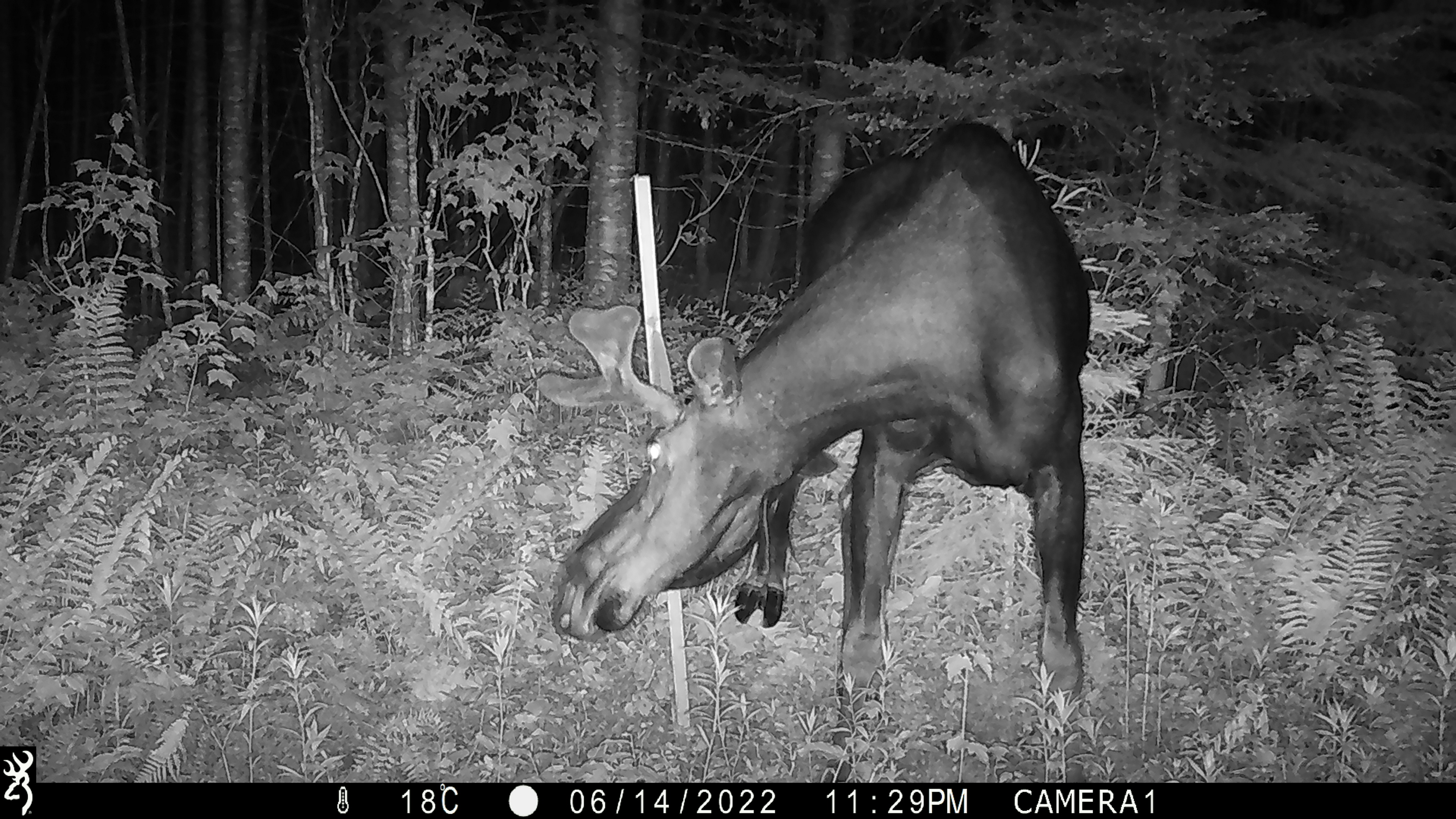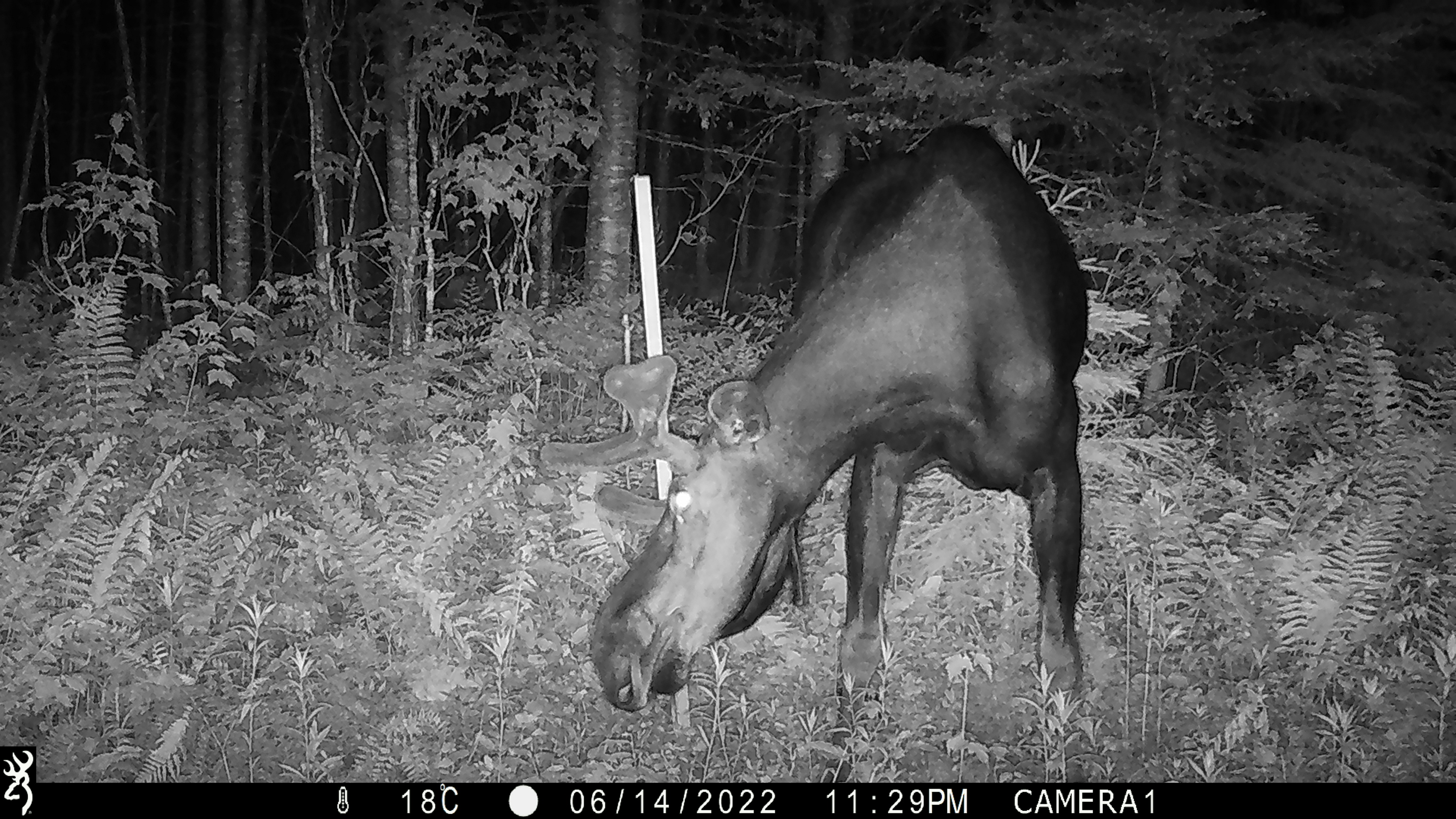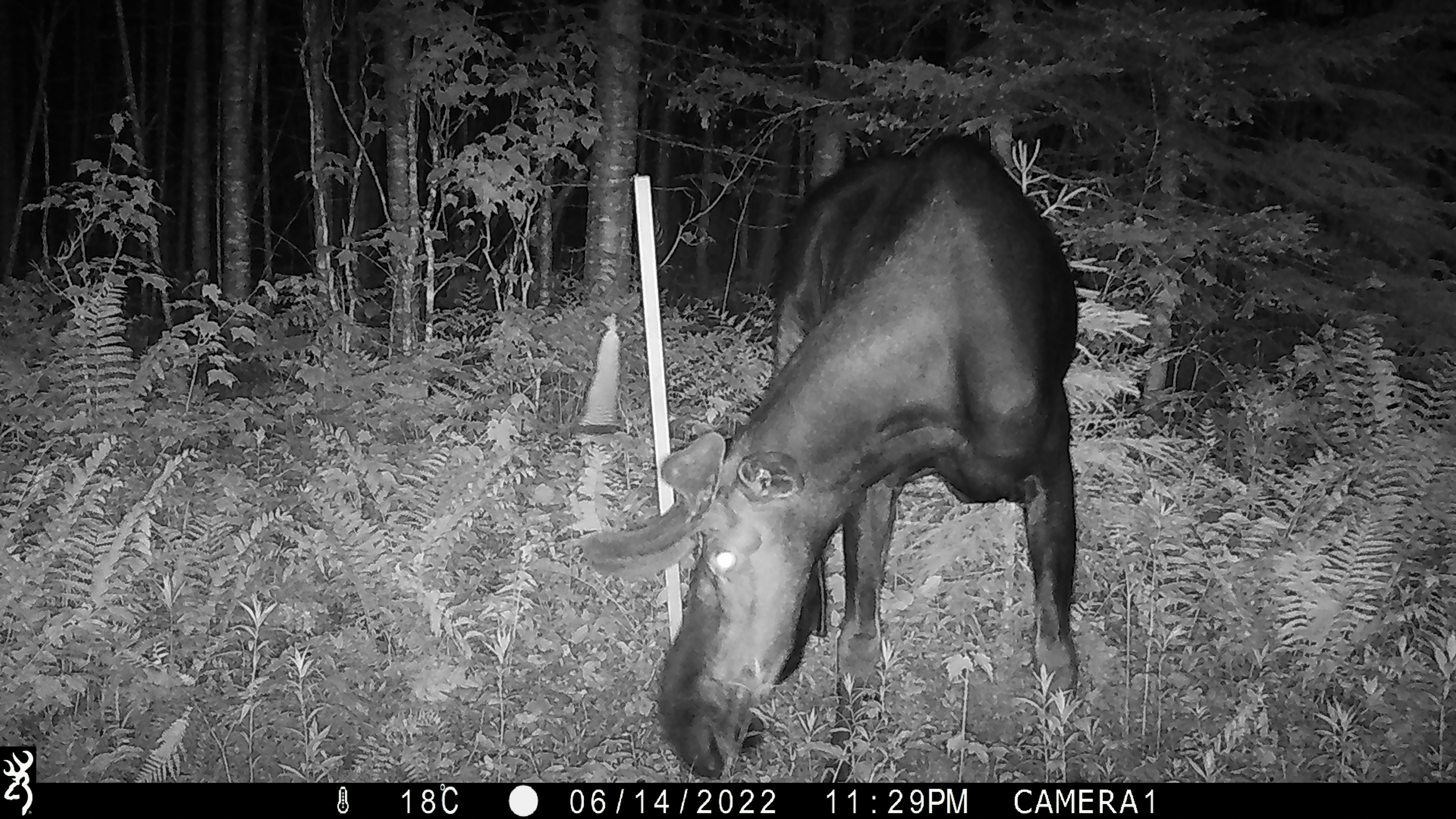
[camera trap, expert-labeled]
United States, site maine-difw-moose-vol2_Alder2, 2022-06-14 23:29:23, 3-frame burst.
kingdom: Animalia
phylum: Chordata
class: Mammalia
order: Artiodactyla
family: Cervidae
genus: Alces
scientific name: Alces alces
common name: moose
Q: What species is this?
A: Moose (Alces alces).